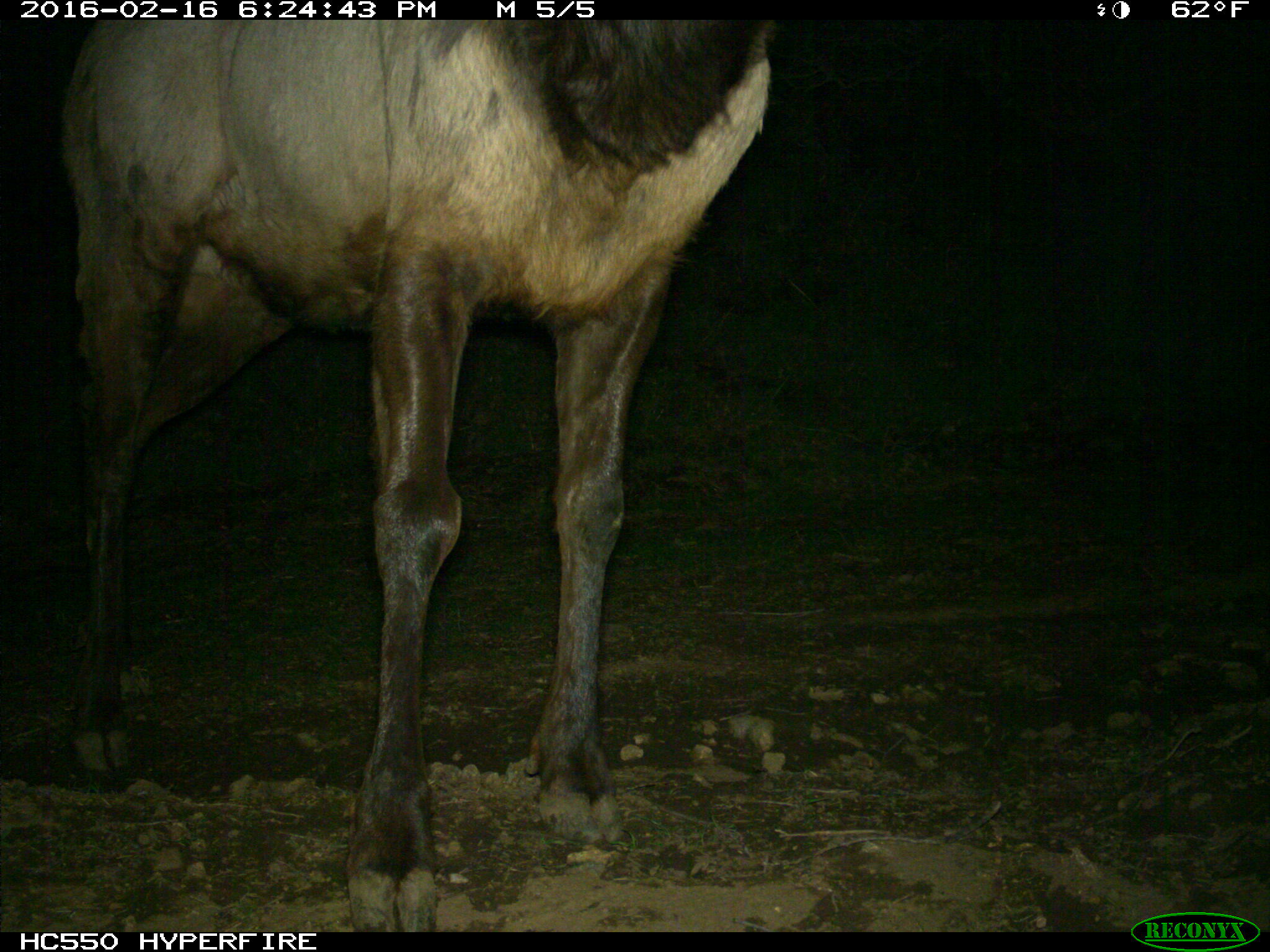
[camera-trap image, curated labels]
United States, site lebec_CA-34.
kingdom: Animalia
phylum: Chordata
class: Mammalia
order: Artiodactyla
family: Cervidae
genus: Cervus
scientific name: Cervus canadensis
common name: elk